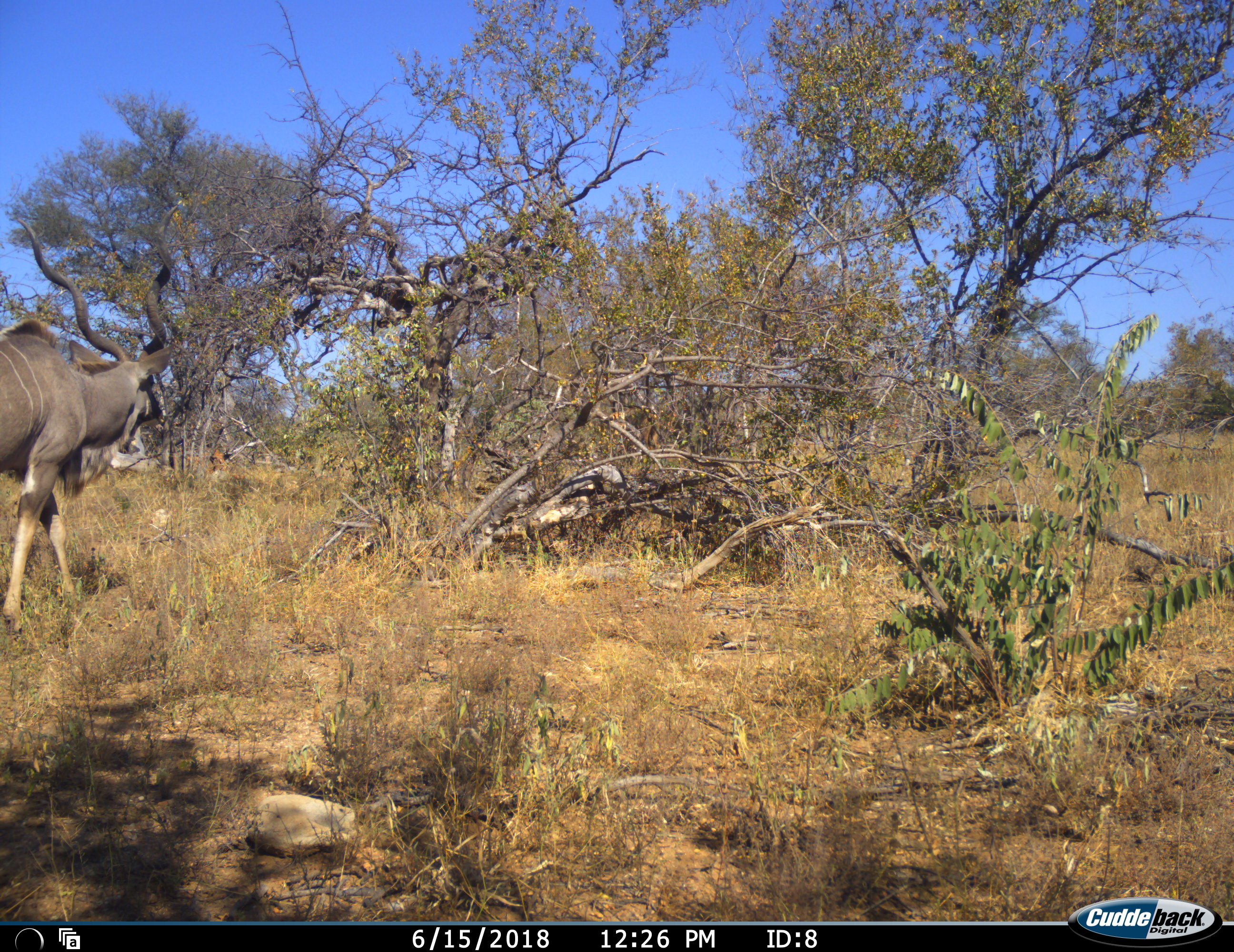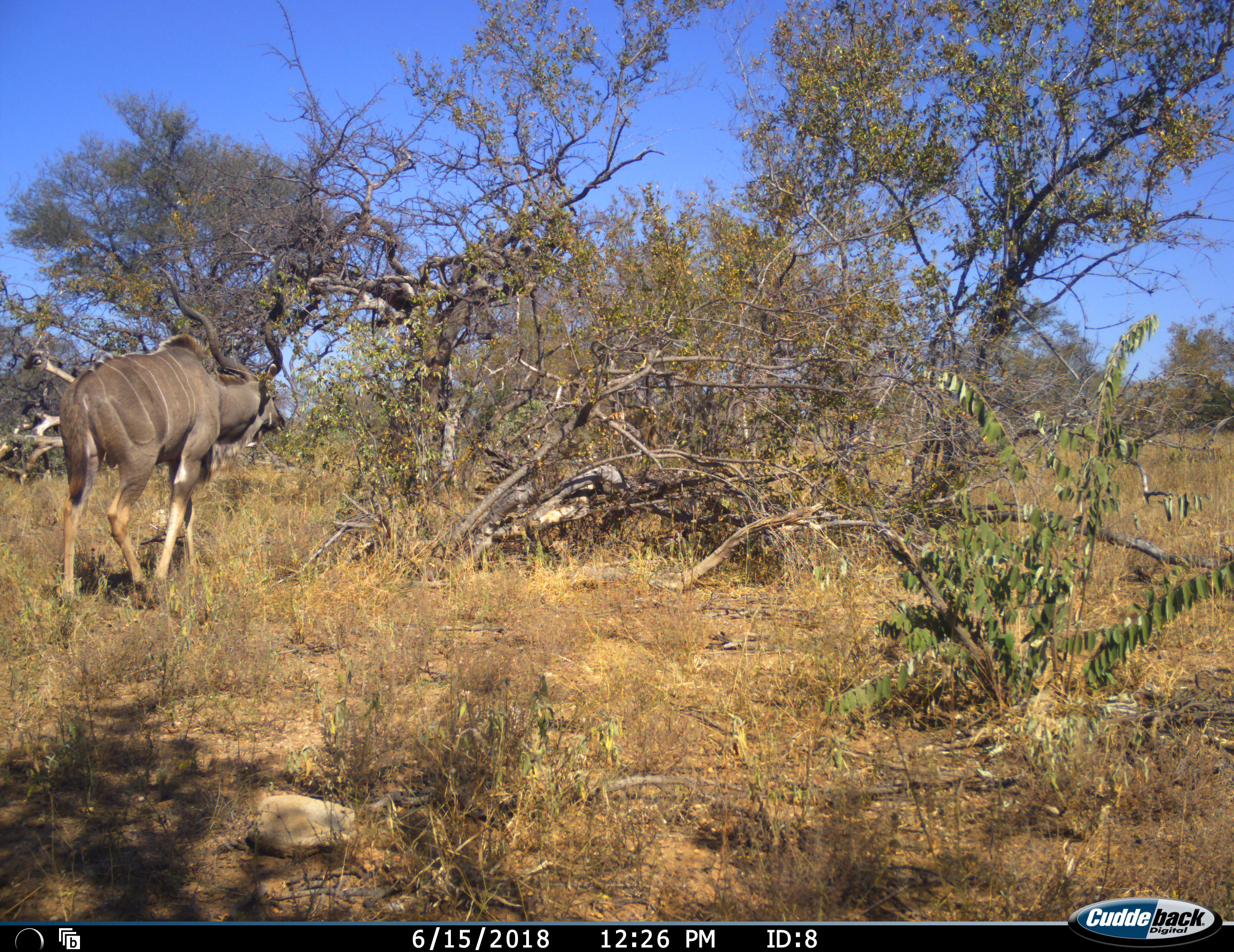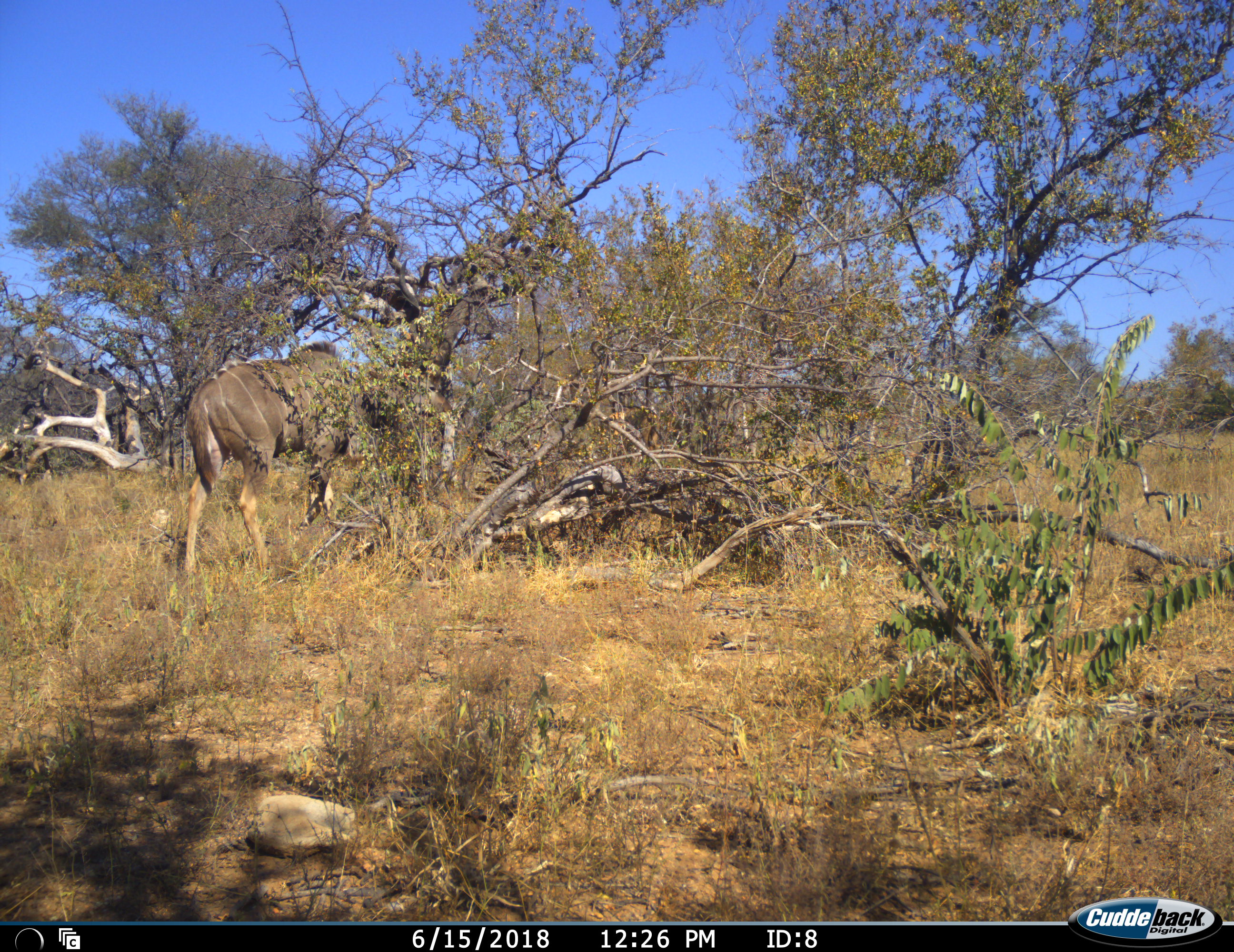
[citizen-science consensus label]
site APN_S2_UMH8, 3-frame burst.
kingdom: Animalia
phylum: Chordata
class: Mammalia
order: Artiodactyla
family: Bovidae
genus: Tragelaphus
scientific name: Tragelaphus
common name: kudu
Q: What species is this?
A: Kudu (Tragelaphus).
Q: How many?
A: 1.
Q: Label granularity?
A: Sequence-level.